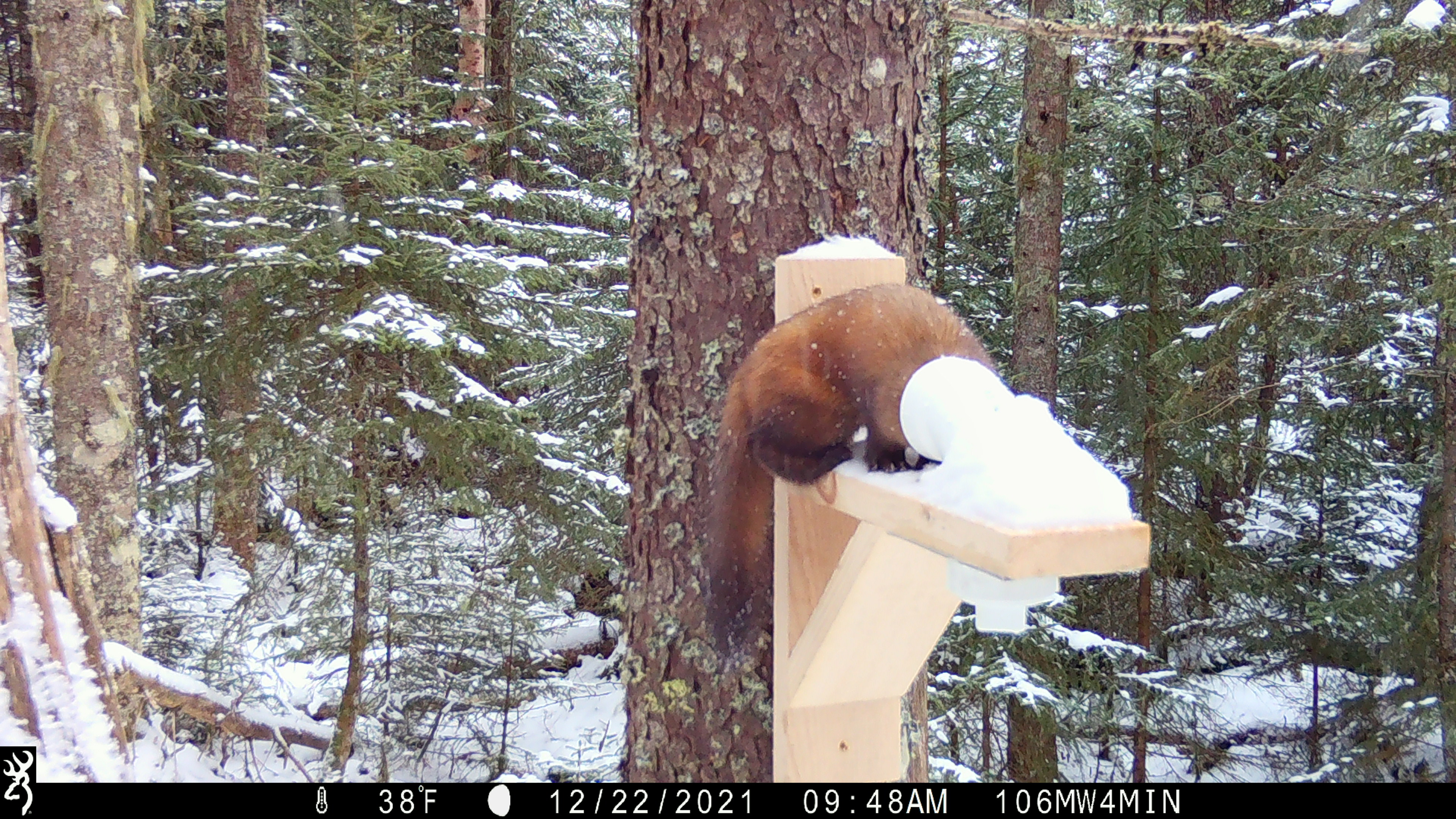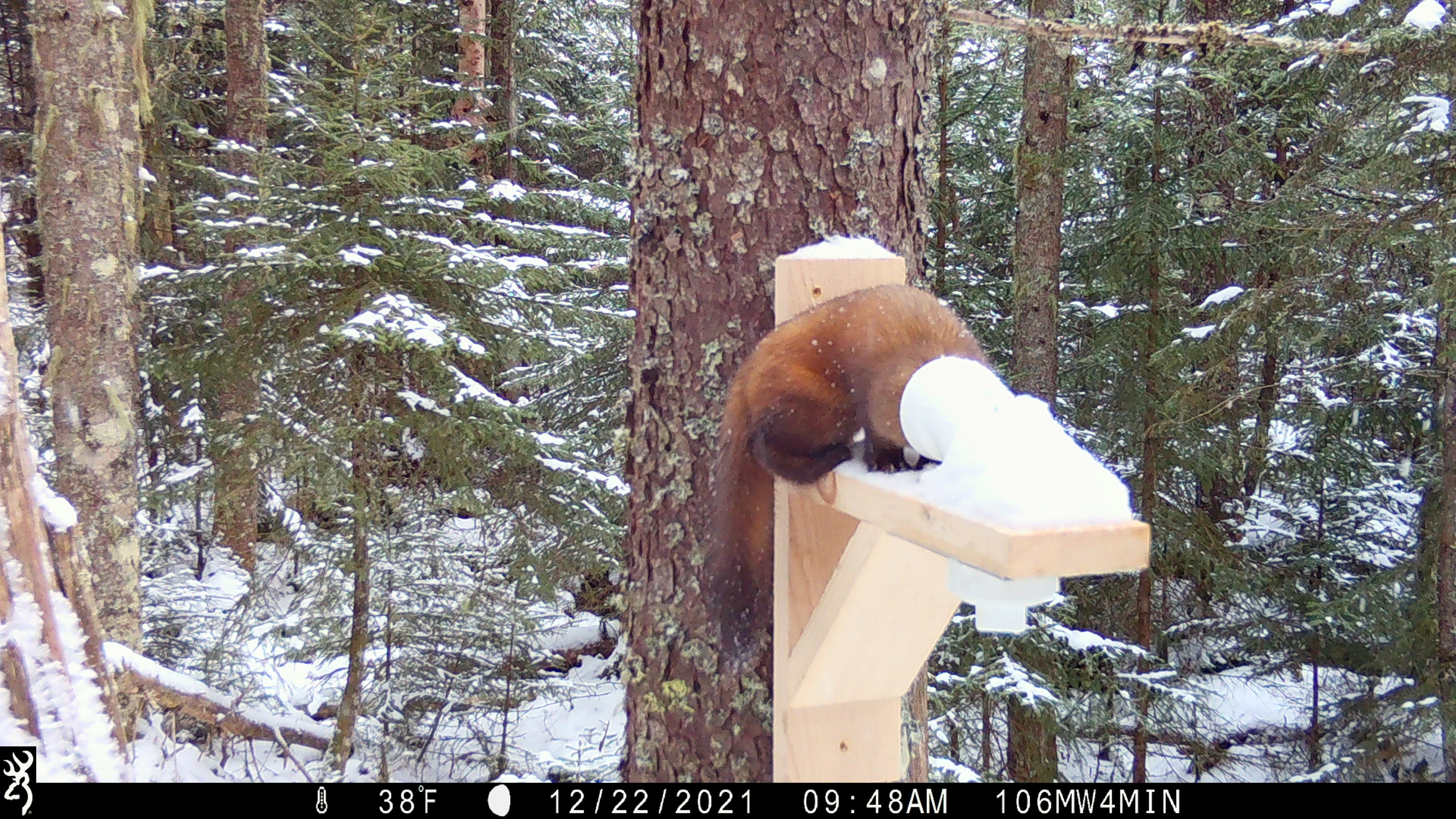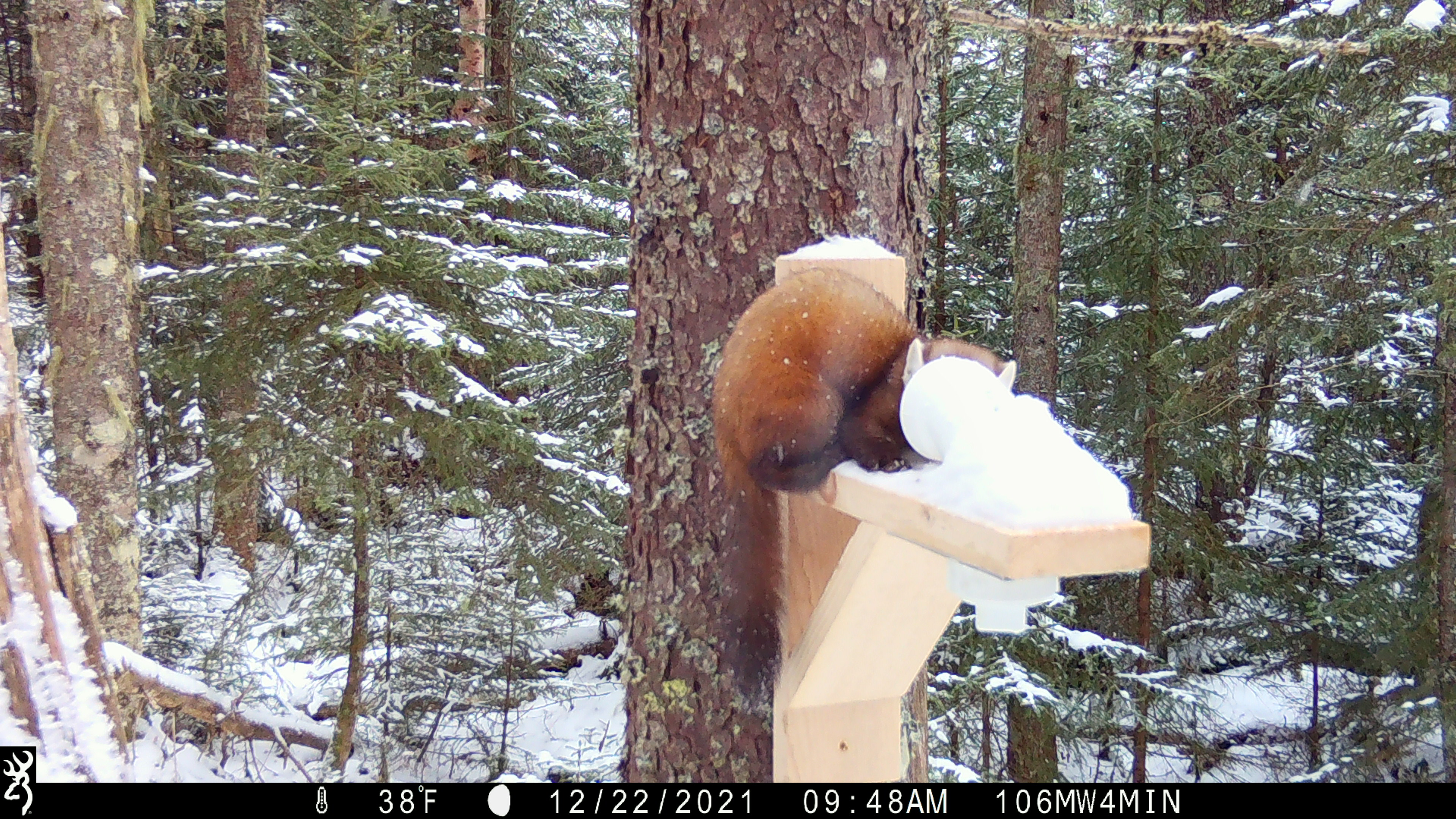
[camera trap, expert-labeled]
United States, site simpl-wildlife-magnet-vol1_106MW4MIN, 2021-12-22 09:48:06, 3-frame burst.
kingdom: Animalia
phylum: Chordata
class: Mammalia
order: Carnivora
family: Mustelidae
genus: Martes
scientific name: Martes americana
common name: american marten